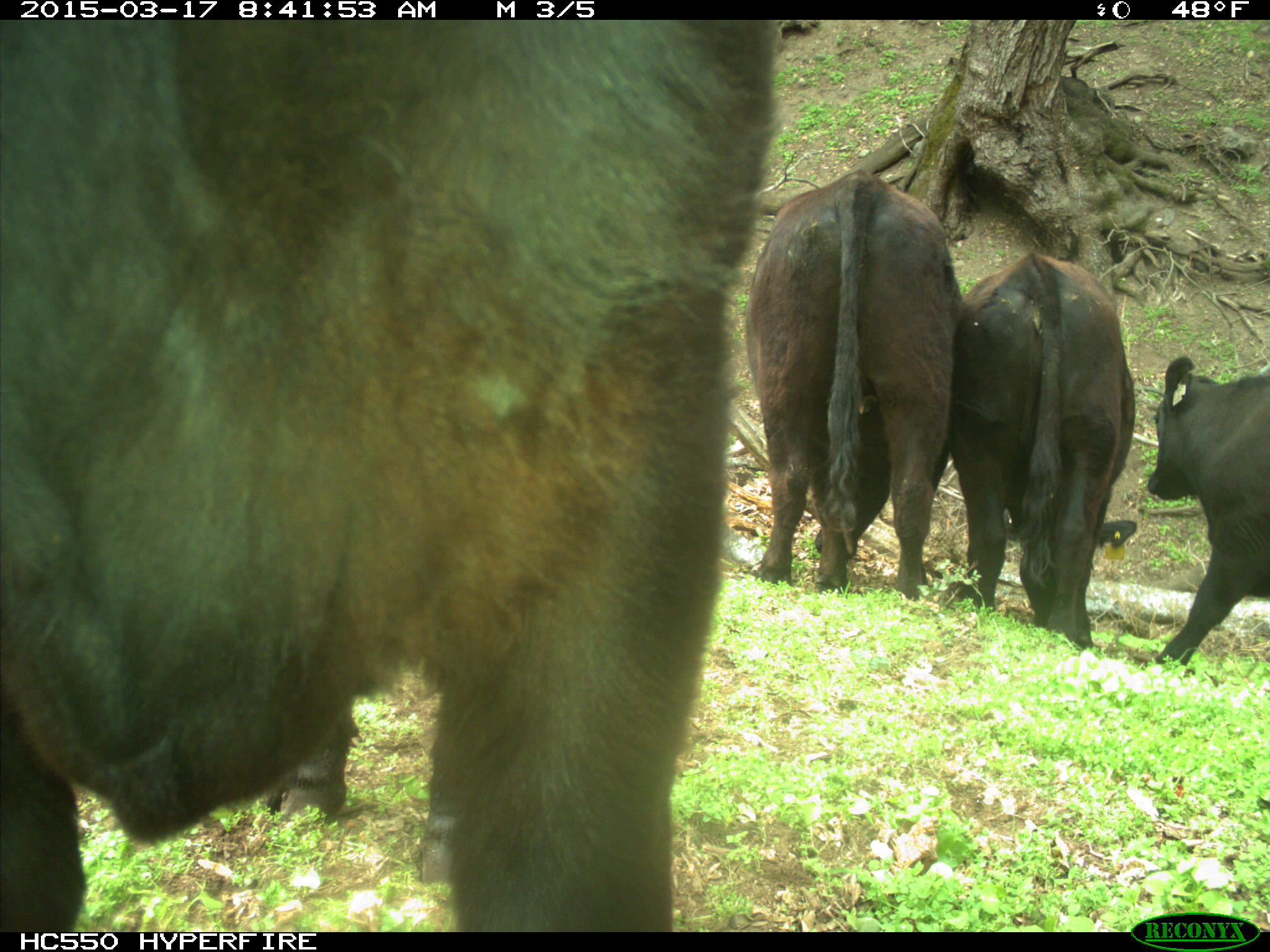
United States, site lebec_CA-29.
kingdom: Animalia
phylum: Chordata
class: Mammalia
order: Artiodactyla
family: Bovidae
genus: Bos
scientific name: Bos taurus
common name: domestic cow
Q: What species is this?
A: Bos taurus (domestic cow).